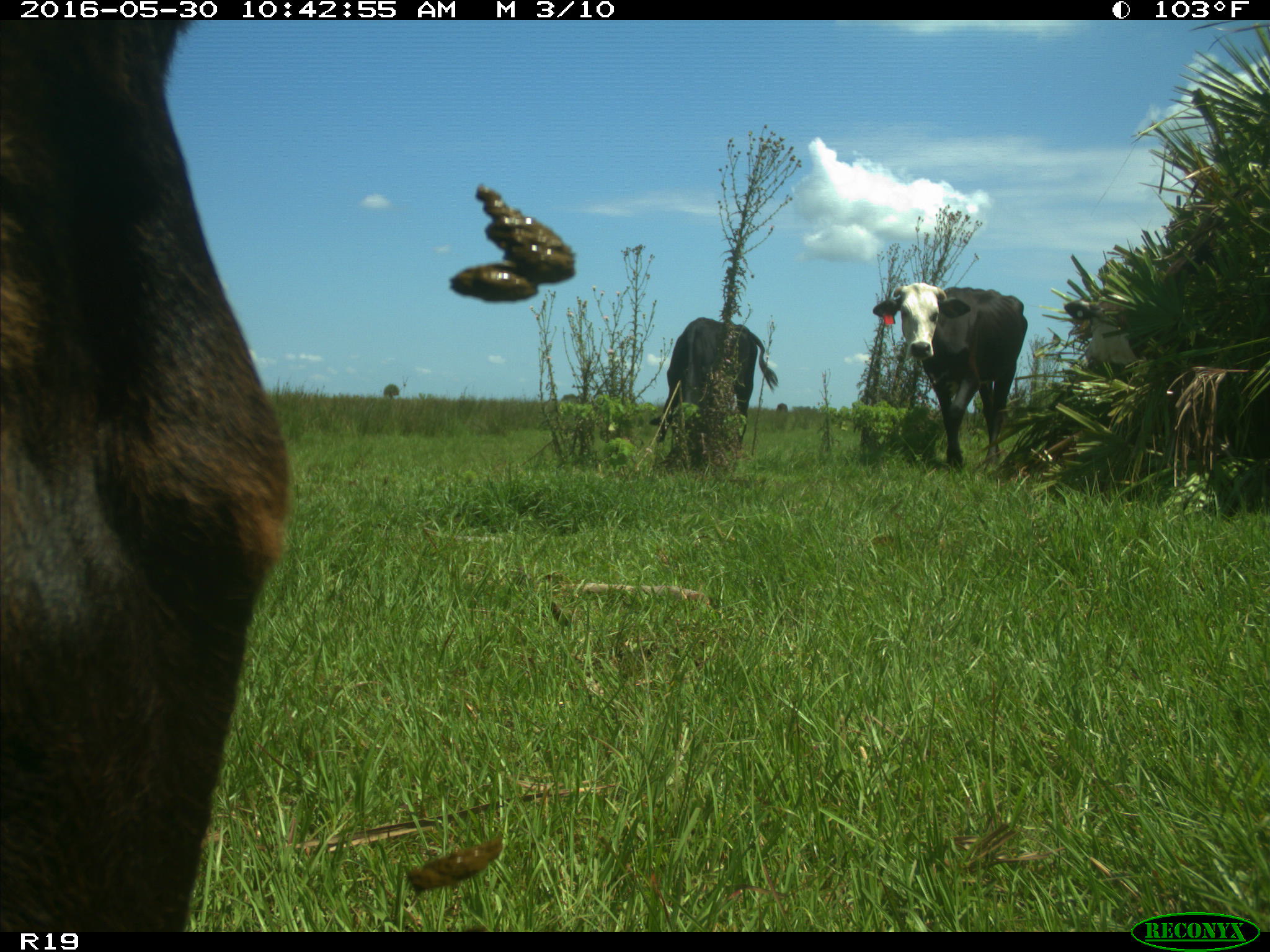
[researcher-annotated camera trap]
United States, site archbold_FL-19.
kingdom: Animalia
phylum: Chordata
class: Mammalia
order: Artiodactyla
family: Bovidae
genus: Bos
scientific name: Bos taurus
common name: domestic cow